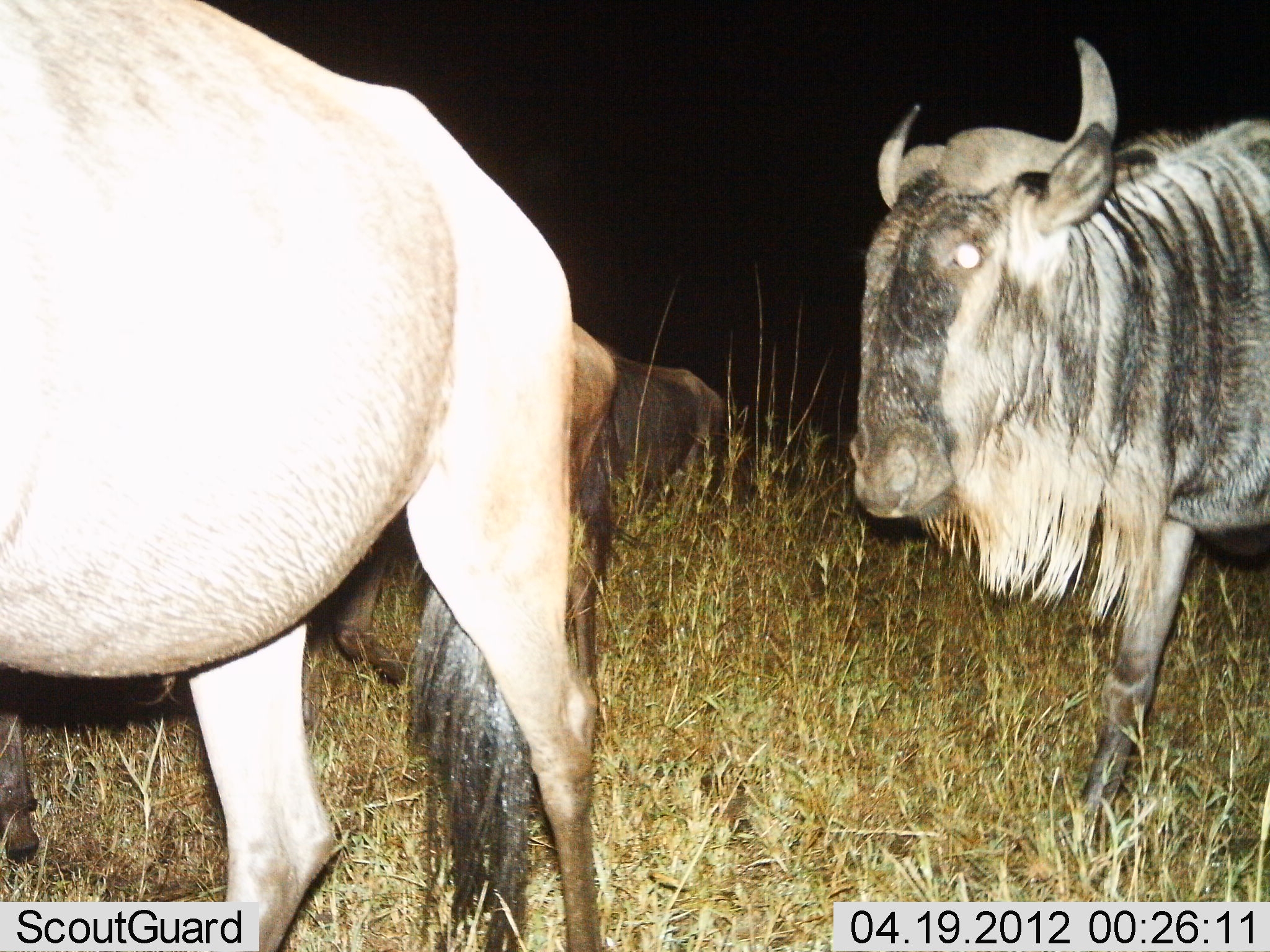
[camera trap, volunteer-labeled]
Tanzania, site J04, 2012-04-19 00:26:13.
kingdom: Animalia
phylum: Chordata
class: Mammalia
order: Artiodactyla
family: Bovidae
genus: Connochaetes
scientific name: Connochaetes taurinus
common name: blue wildebeest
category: wildebeest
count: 3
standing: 60%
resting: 5%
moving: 55%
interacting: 0%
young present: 5%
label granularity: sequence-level